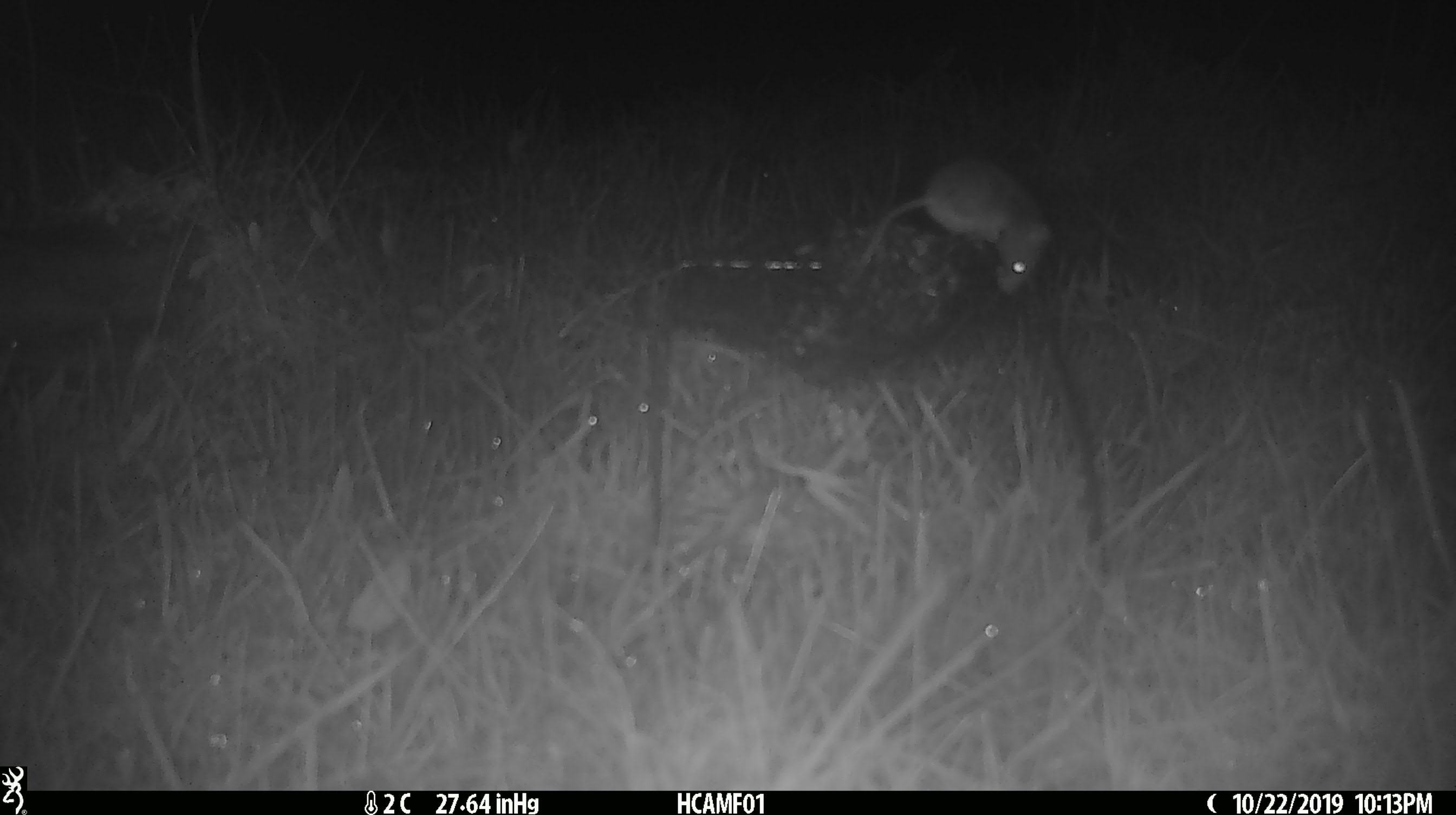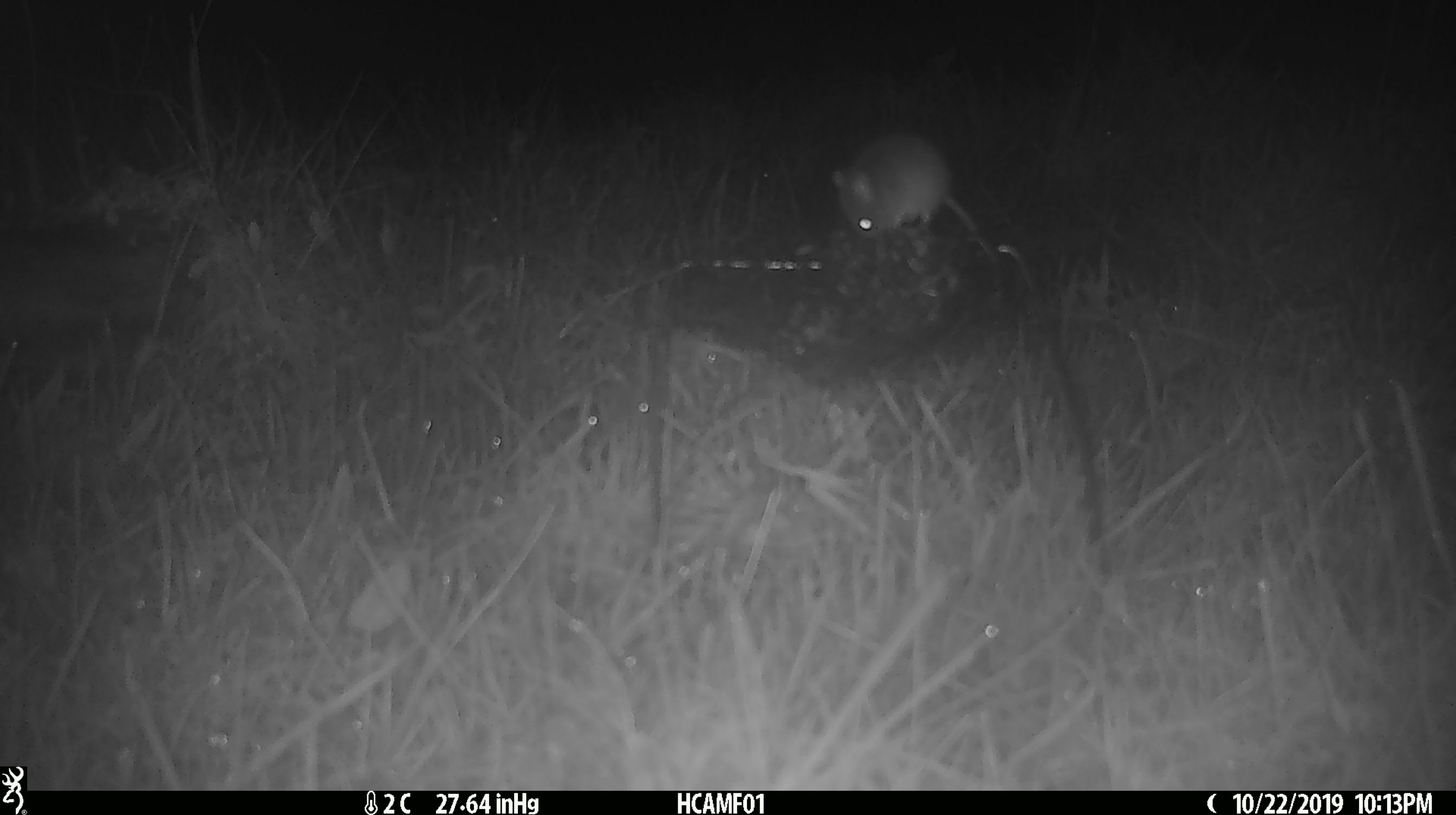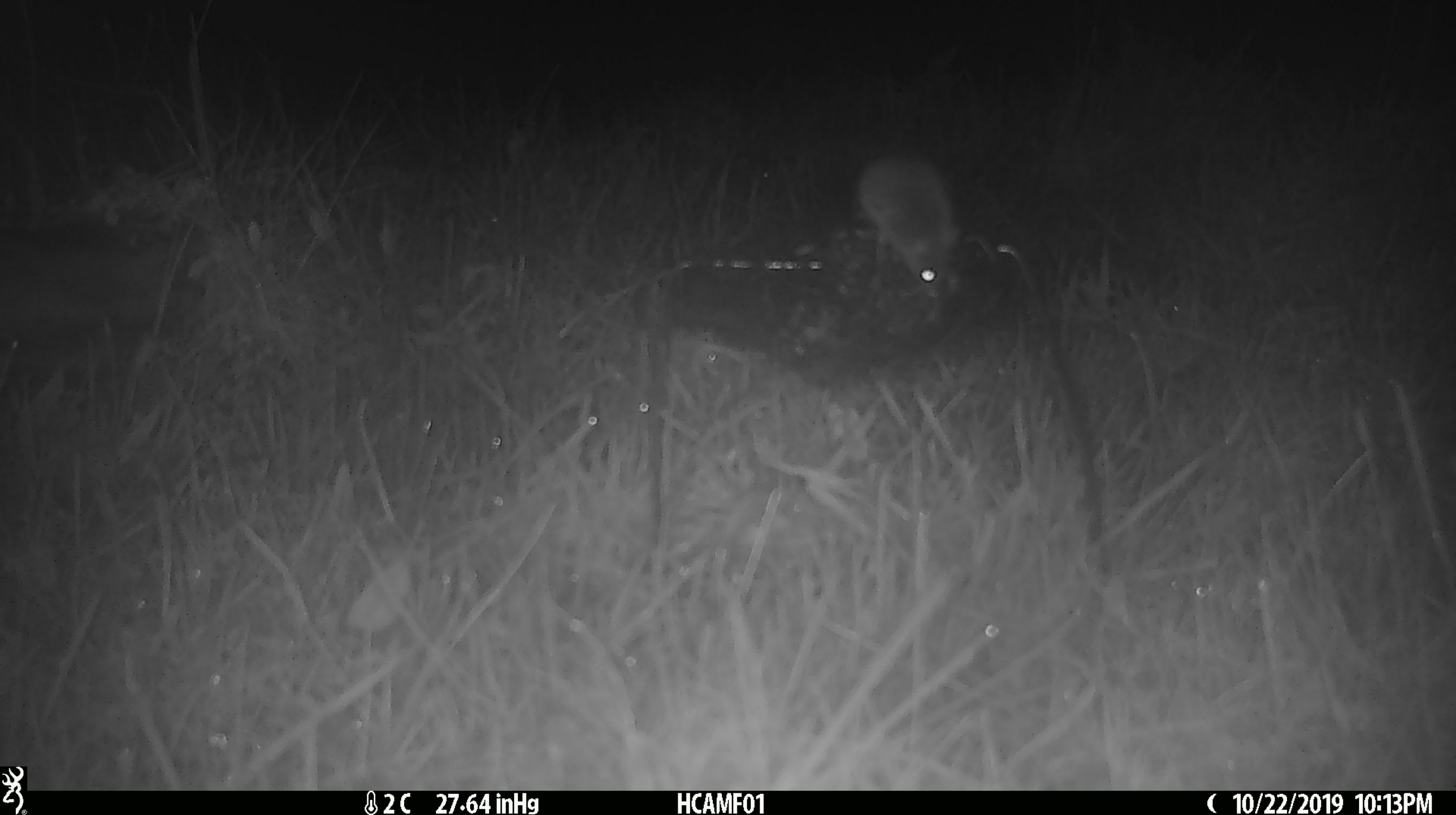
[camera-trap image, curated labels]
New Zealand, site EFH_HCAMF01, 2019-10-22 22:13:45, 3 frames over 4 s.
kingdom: Animalia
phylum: Chordata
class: Mammalia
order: Rodentia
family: Muridae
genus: Mus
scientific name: Mus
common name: mouse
Mouse (Mus).